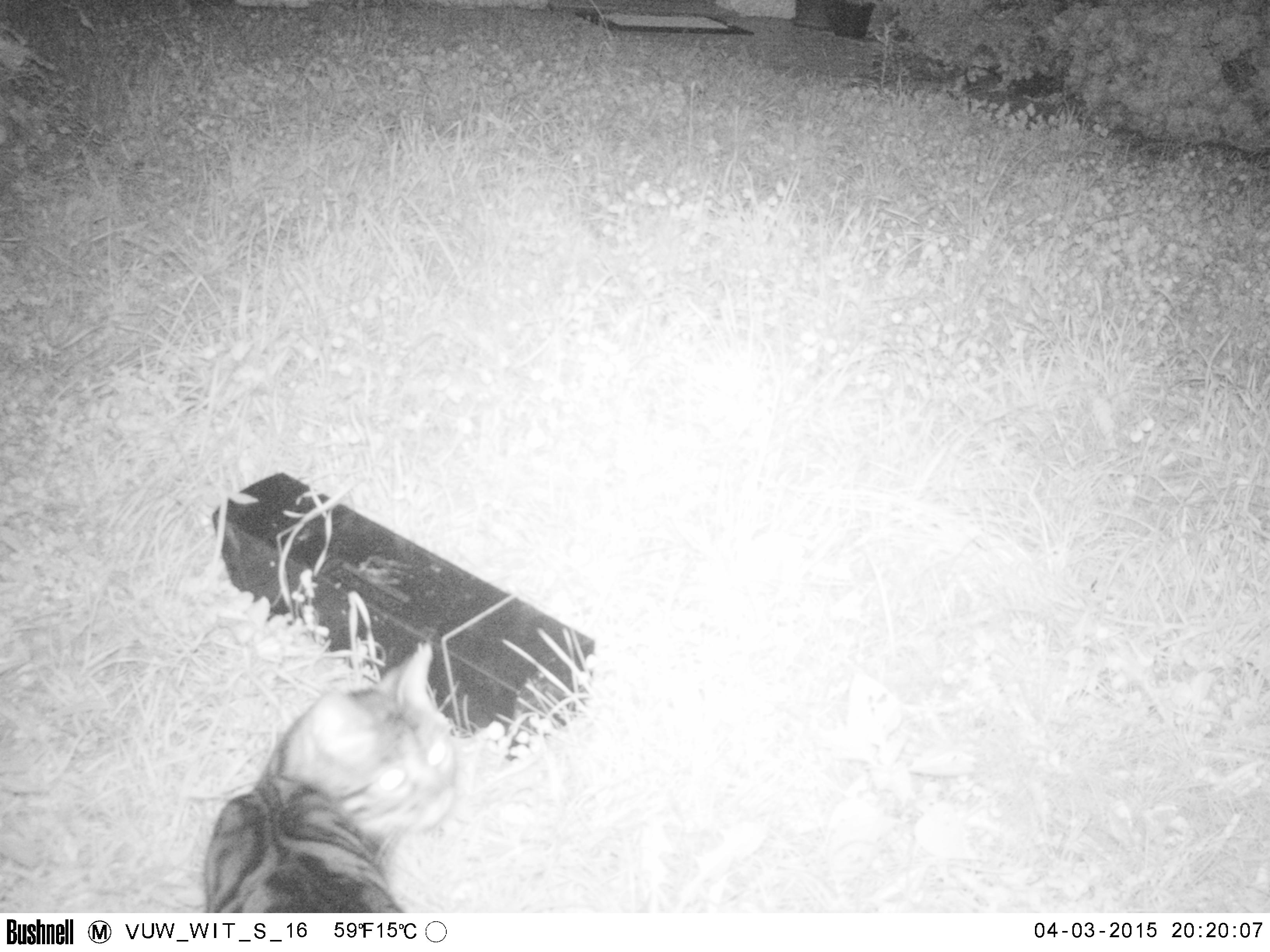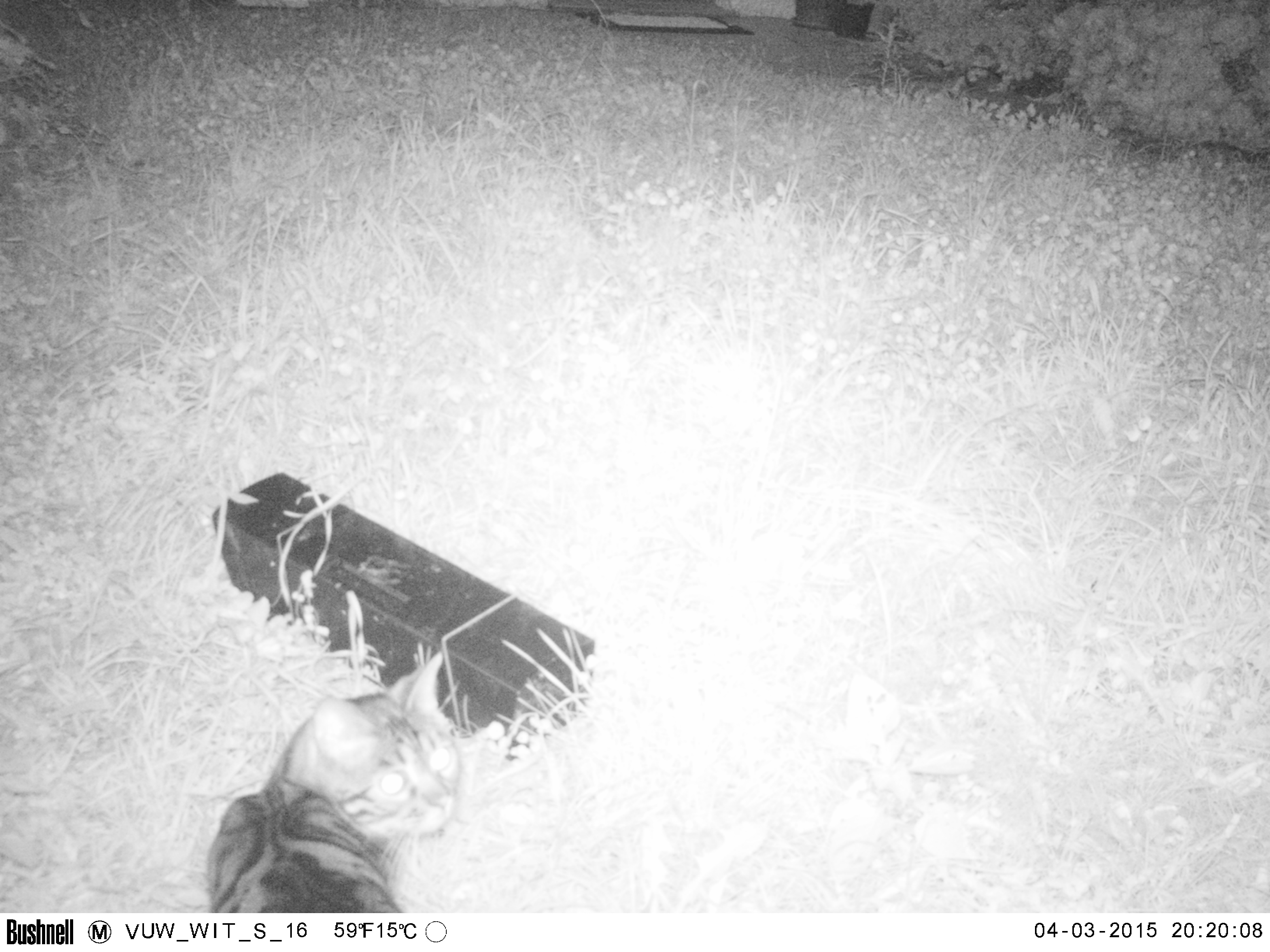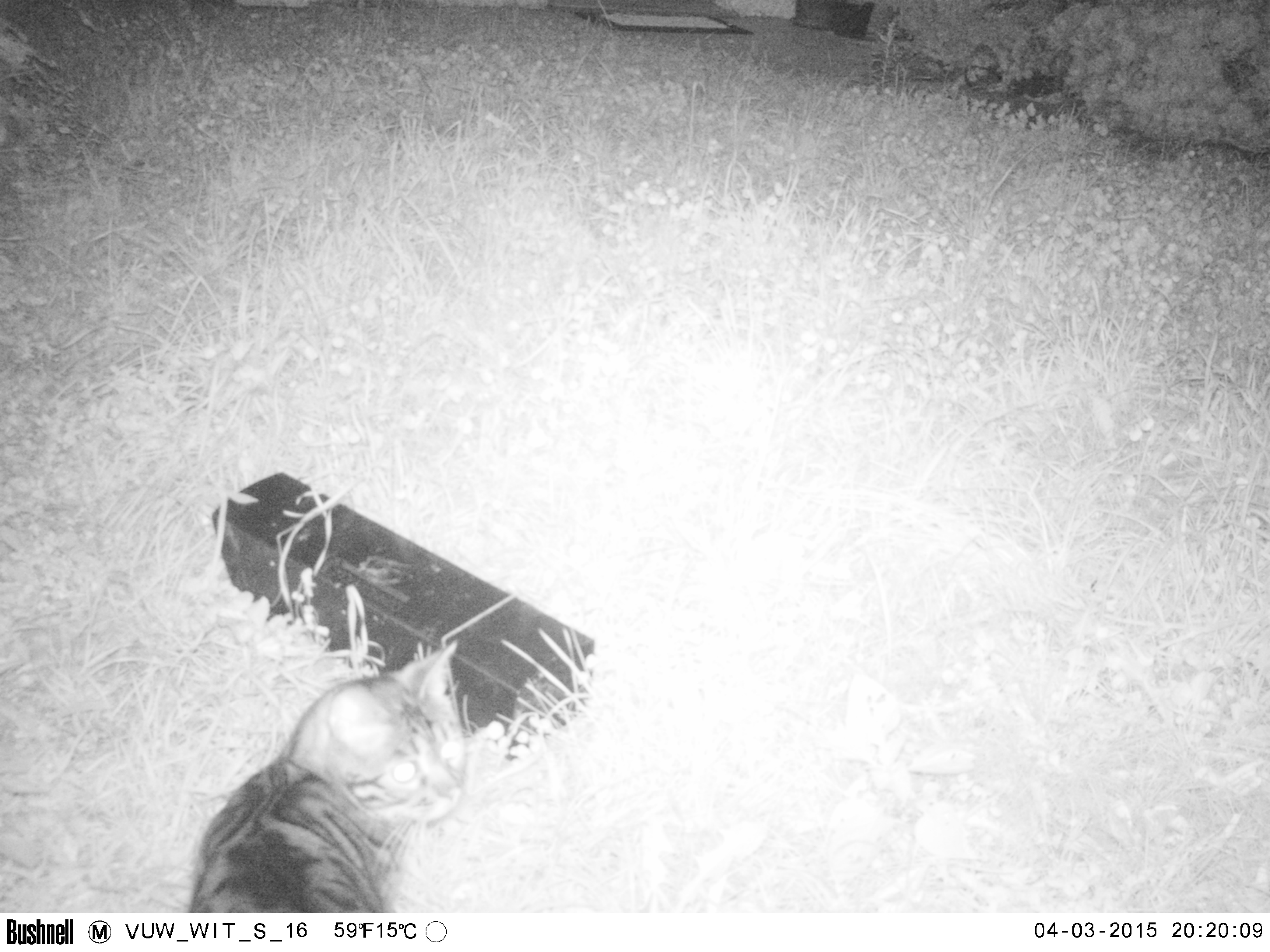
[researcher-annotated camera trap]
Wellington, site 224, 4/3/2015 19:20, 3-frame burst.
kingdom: Animalia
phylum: Chordata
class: Mammalia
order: Carnivora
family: Felidae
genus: Felis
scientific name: Felis catus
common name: cat